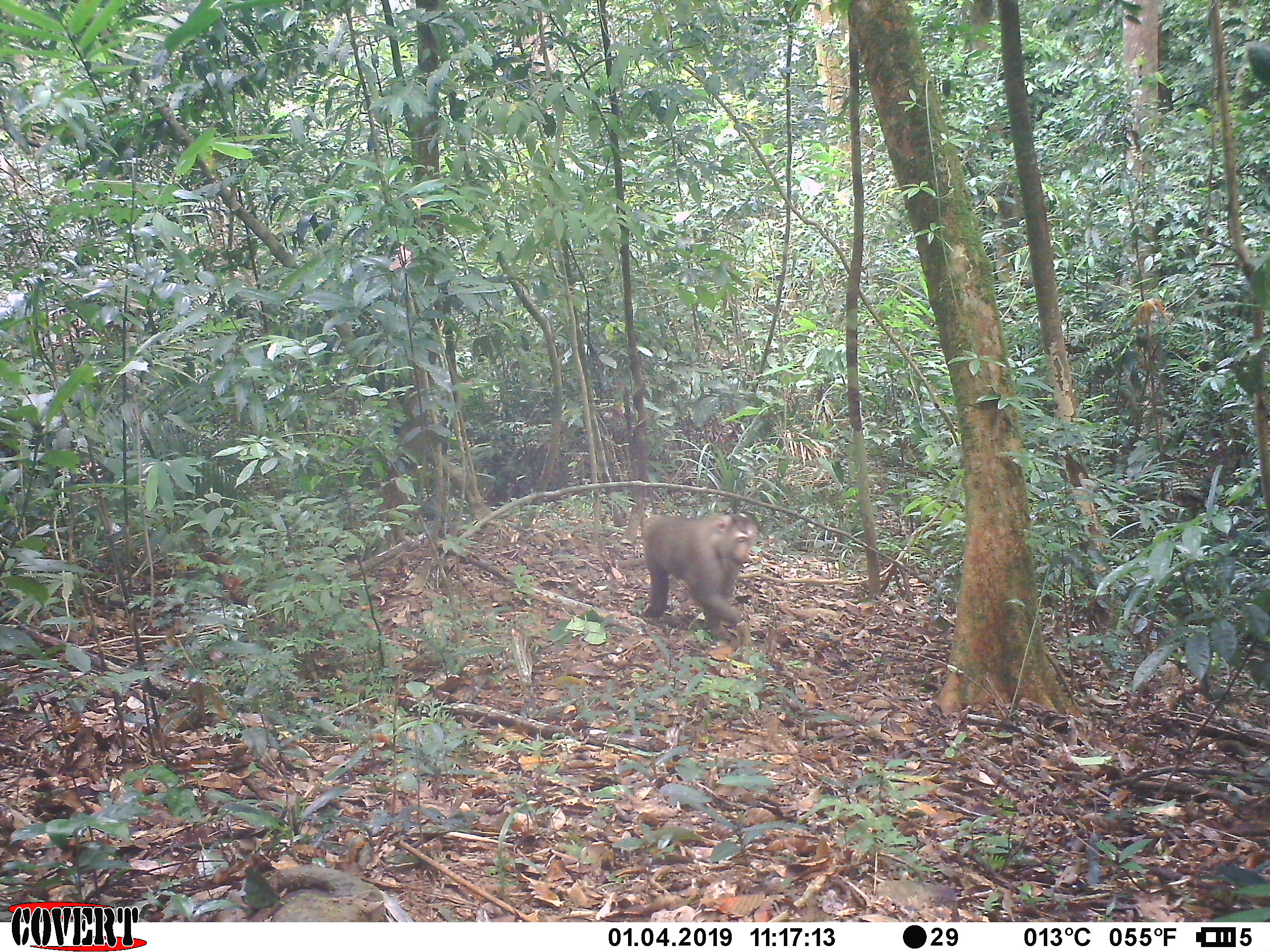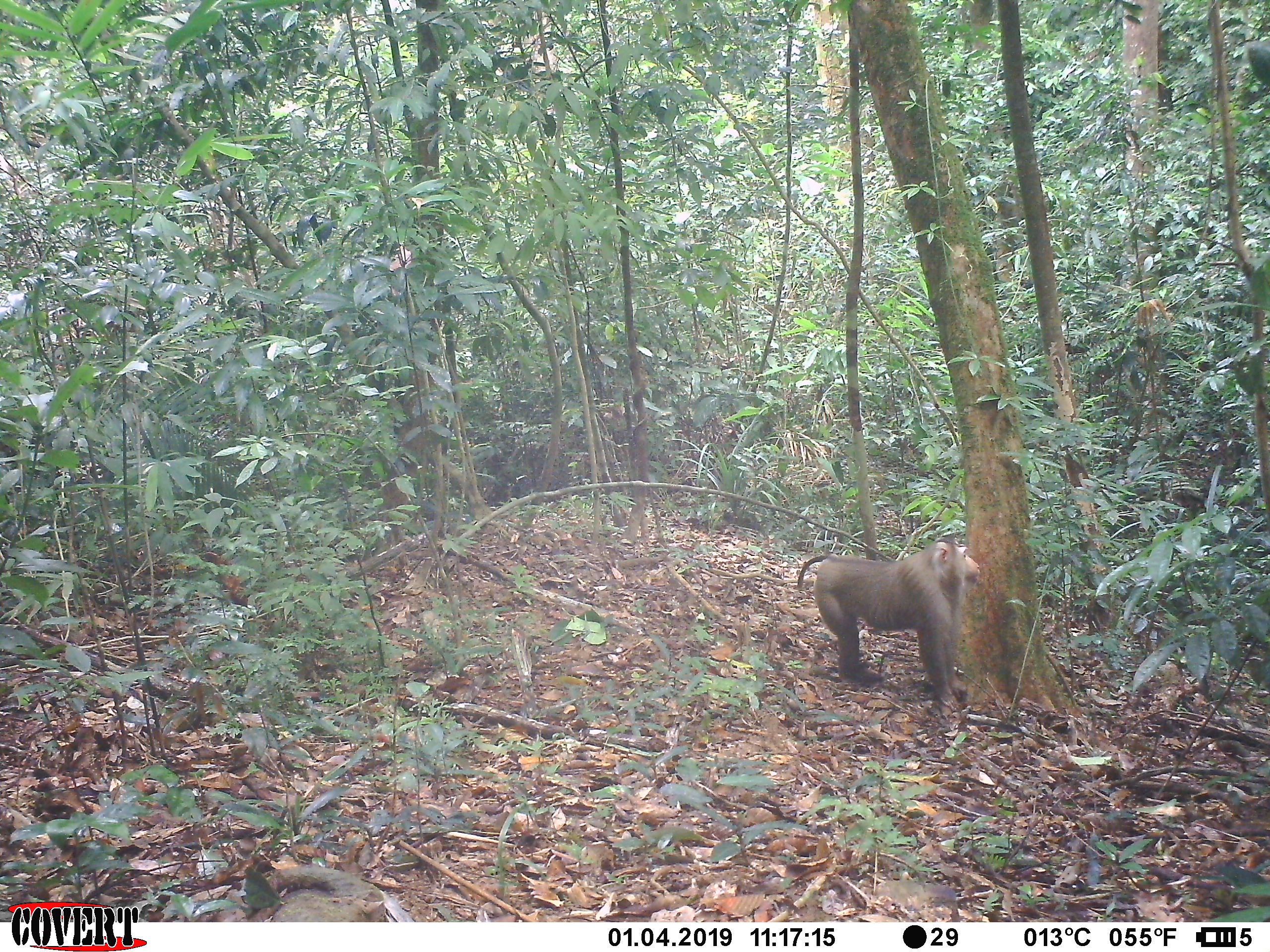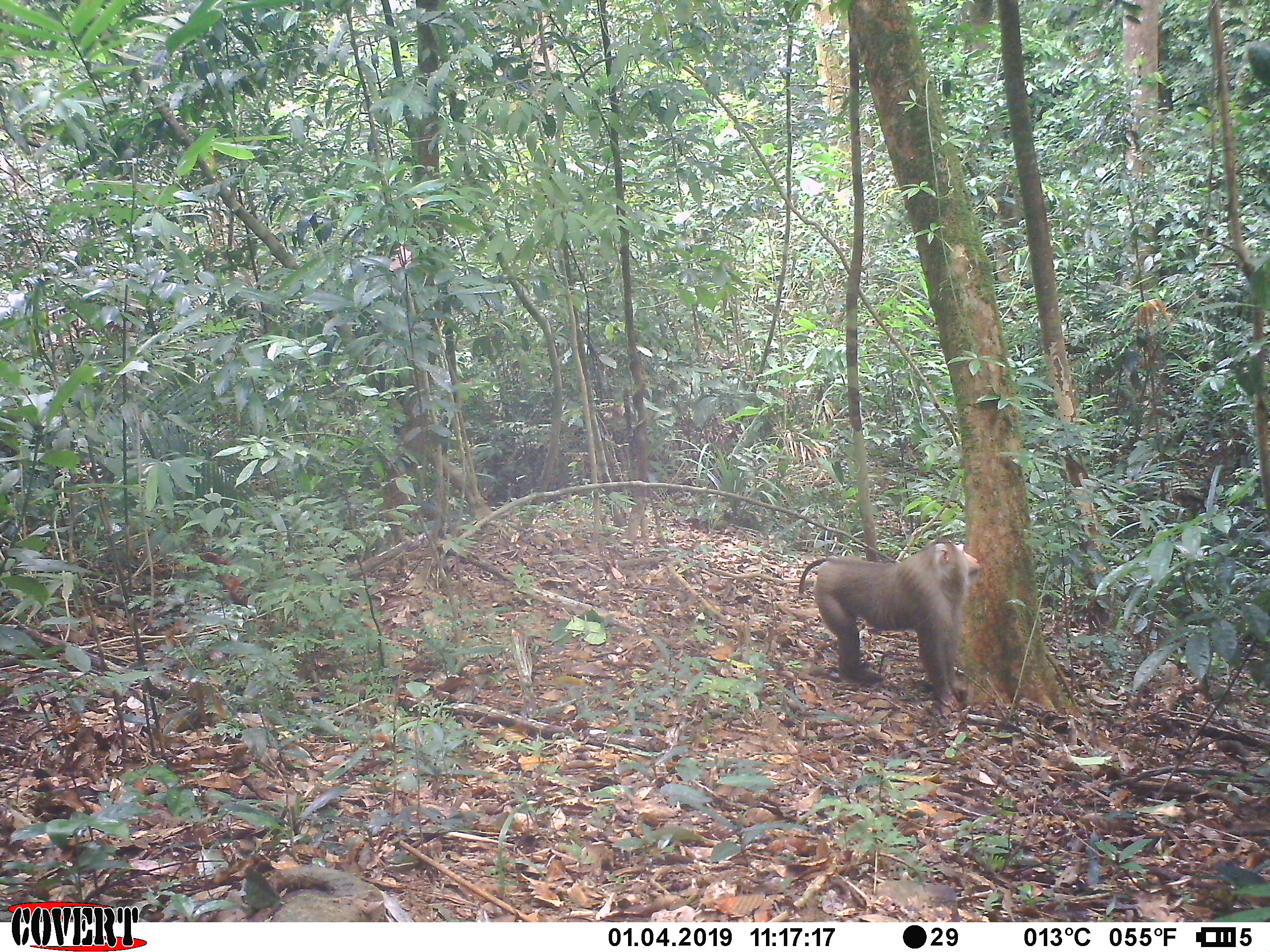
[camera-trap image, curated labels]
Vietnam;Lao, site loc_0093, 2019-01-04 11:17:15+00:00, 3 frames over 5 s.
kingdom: Animalia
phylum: Chordata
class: Mammalia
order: Primates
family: Cercopithecidae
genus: Macaca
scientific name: Macaca nemestrina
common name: pig-tailed macaque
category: pig tailed macaque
Pig tailed macaque (pig-tailed macaque) (Macaca nemestrina). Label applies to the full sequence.